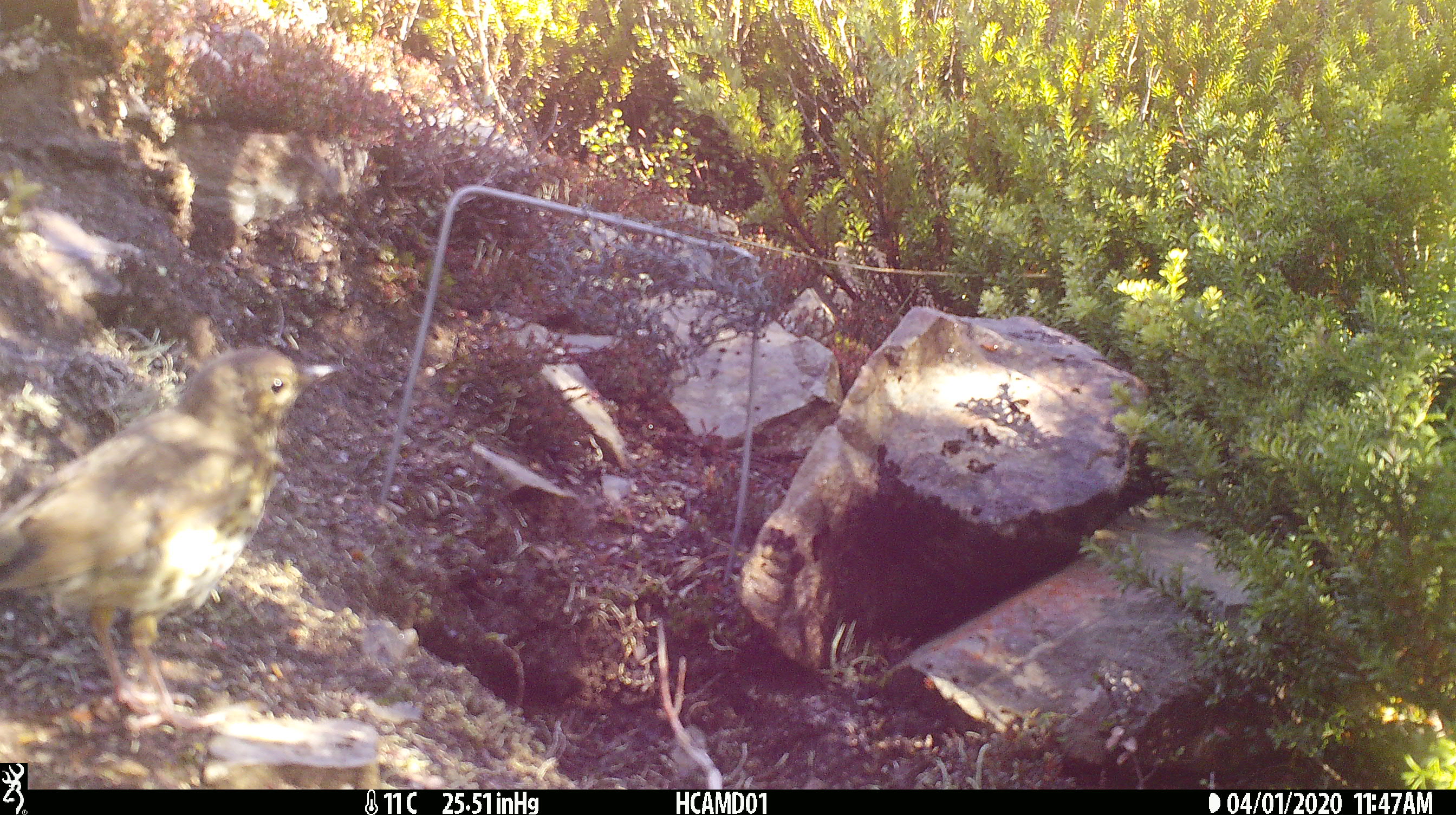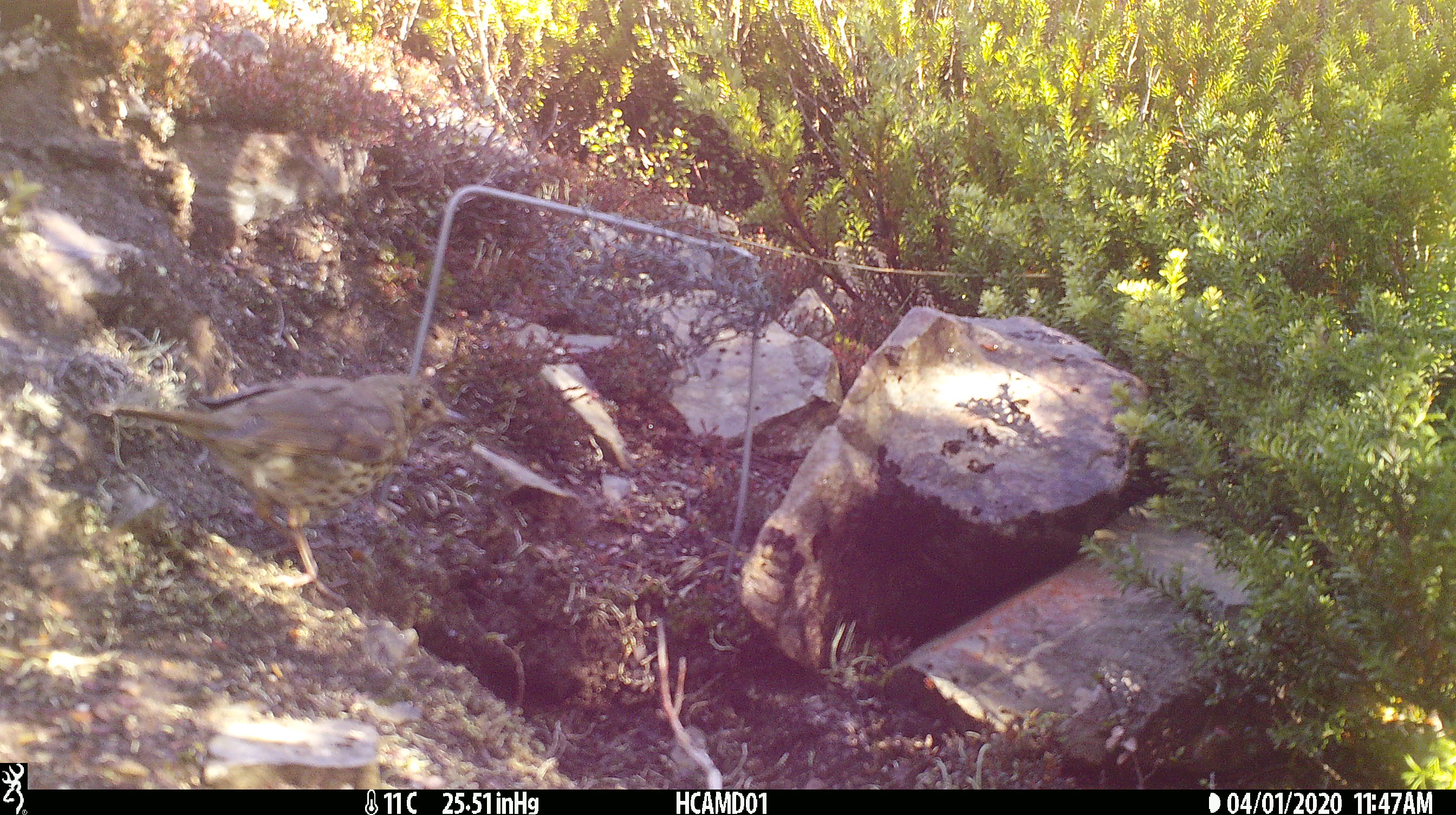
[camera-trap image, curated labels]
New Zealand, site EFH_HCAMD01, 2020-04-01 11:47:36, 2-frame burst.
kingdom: Animalia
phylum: Chordata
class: Aves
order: Passeriformes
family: Turdidae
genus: Turdus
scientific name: Turdus philomelos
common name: song thrush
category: thrush